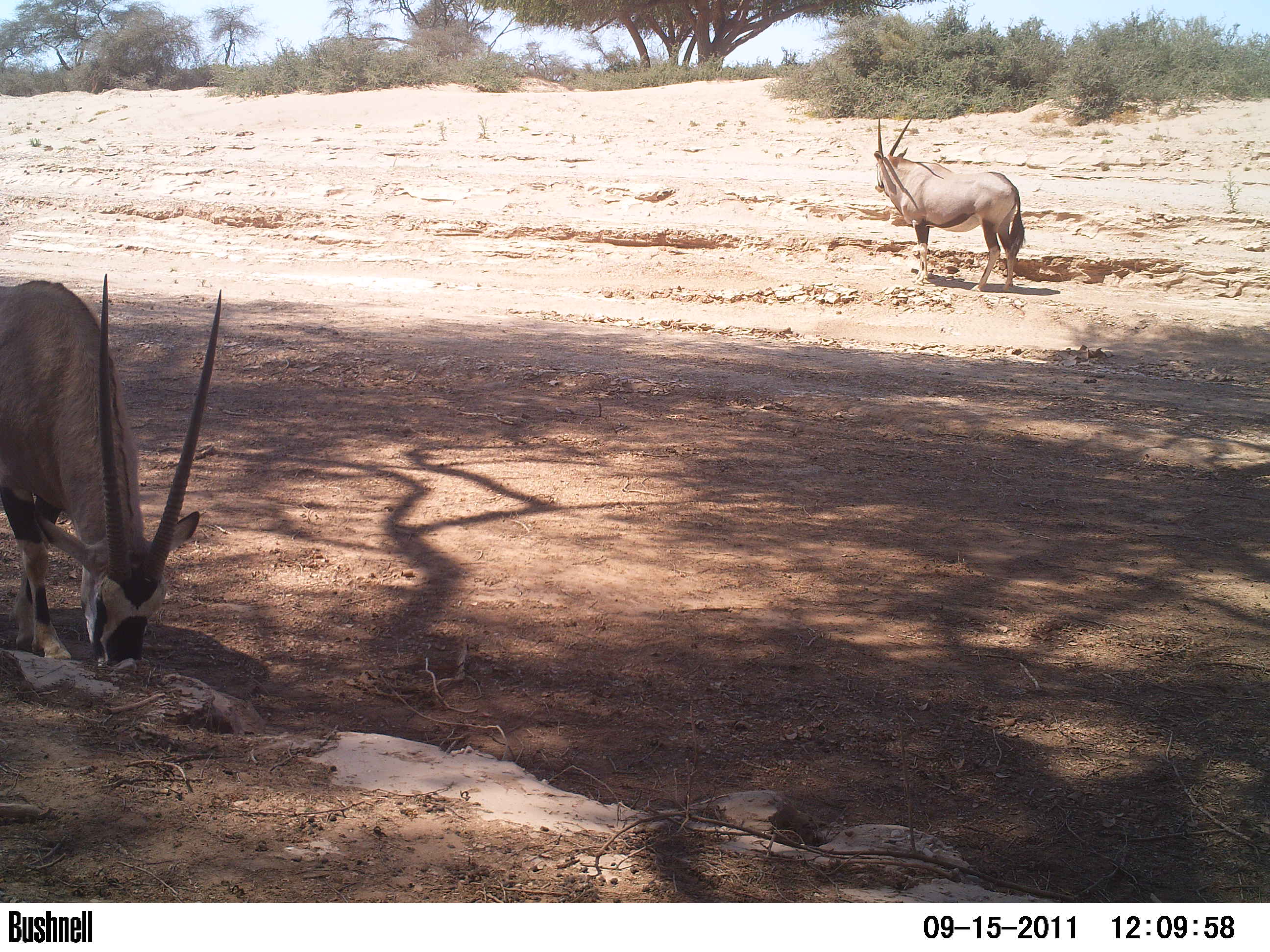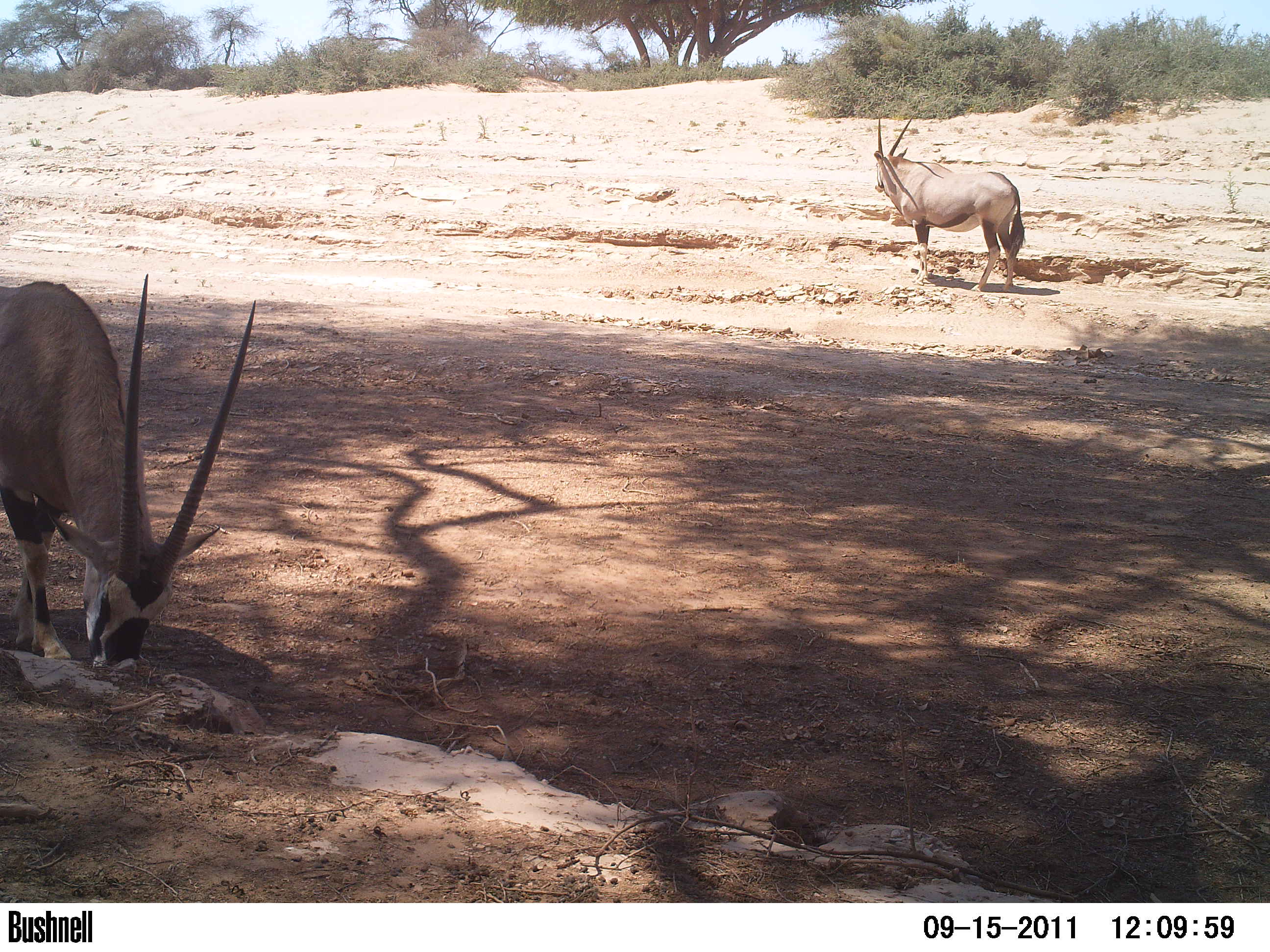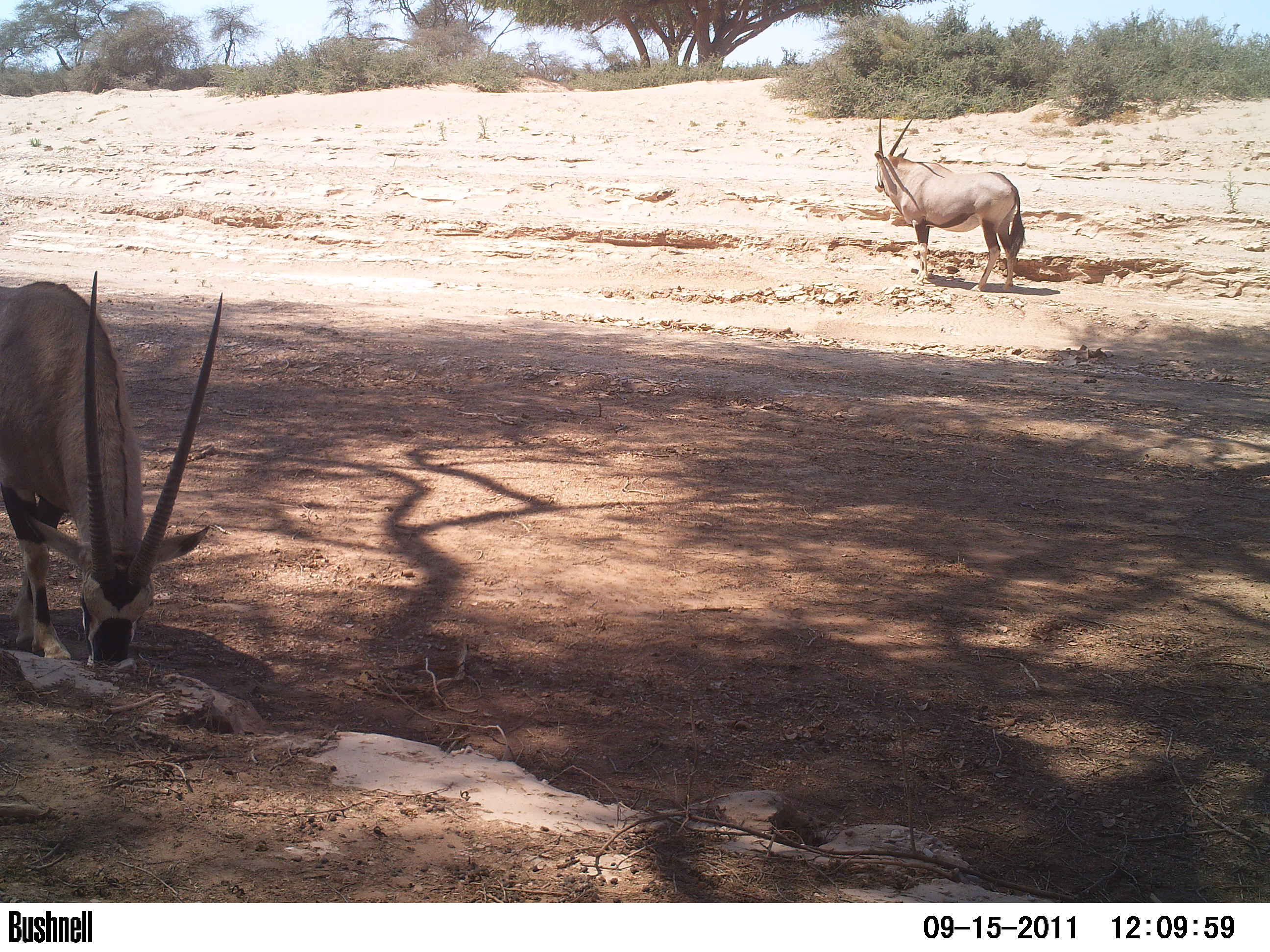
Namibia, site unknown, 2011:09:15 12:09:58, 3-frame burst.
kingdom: Animalia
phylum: Chordata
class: Mammalia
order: Artiodactyla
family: Bovidae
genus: Oryx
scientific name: Oryx gazella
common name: gemsbok